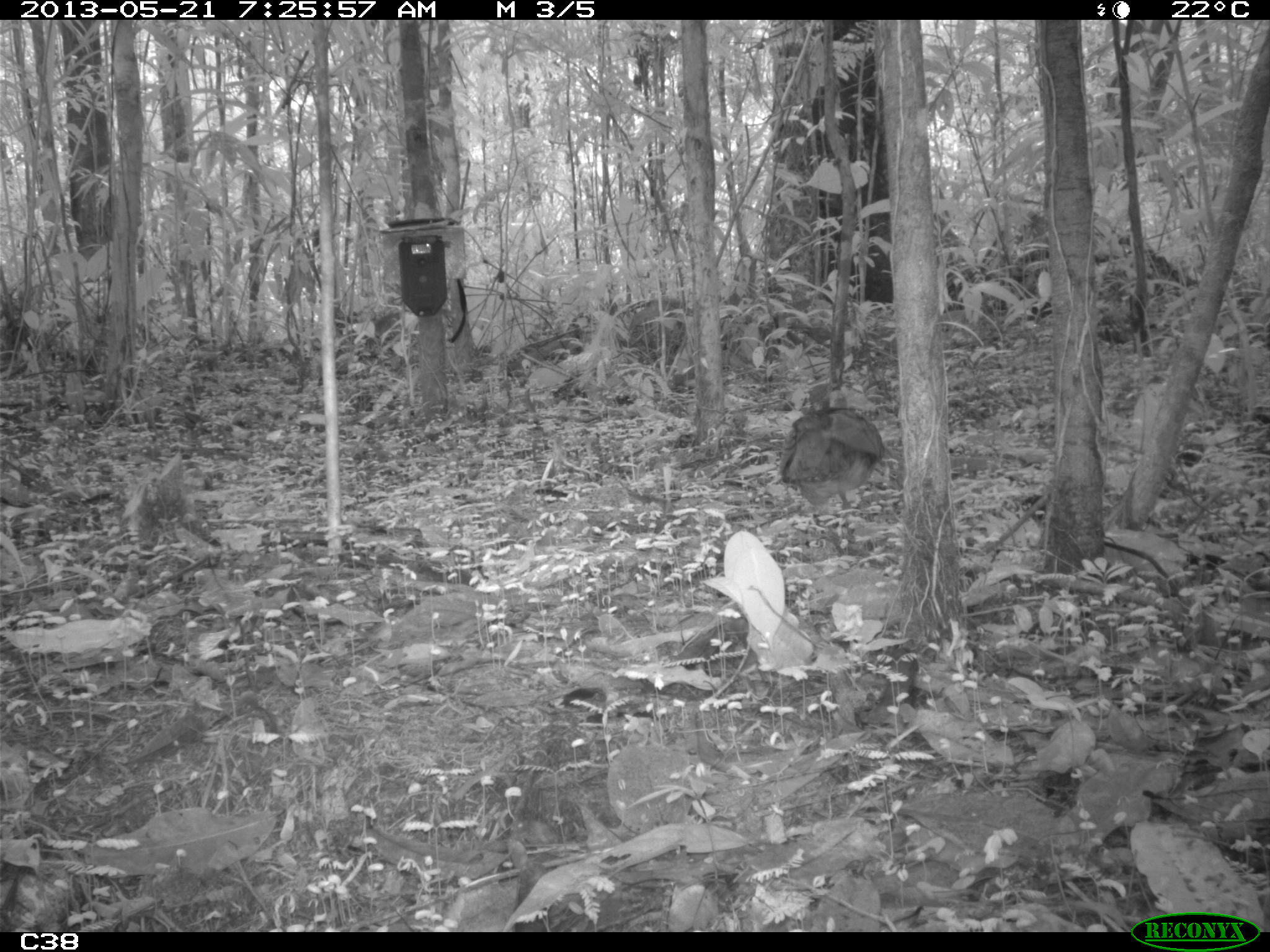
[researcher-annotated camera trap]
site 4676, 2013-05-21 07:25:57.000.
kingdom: Animalia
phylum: Chordata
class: Aves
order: Tinamiformes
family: Tinamidae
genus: Tinamus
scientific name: Tinamus major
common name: great tinamou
Tinamus major (great tinamou), count 1, age adult.